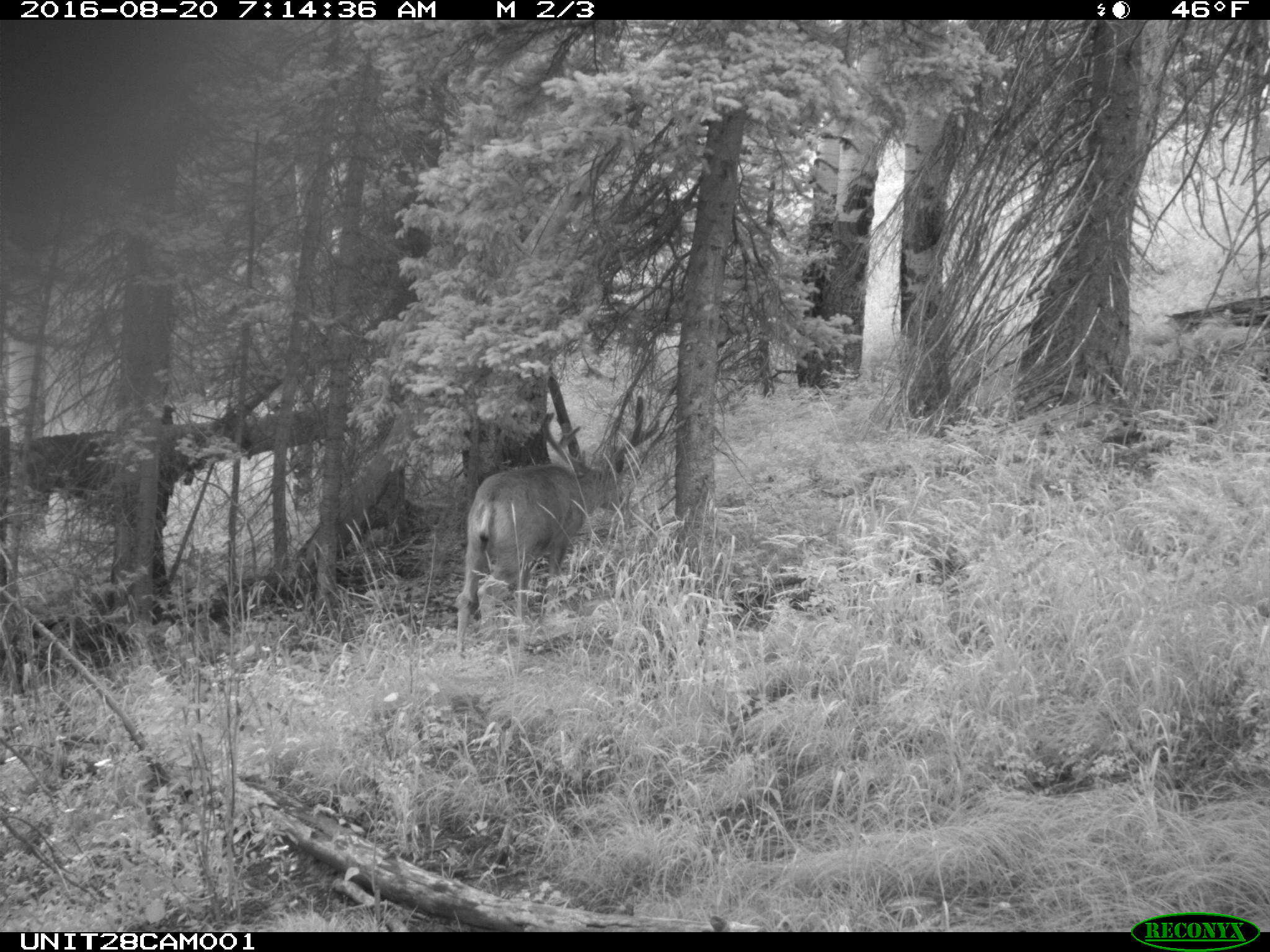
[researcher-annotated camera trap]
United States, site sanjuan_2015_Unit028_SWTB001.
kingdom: Animalia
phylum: Chordata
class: Mammalia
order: Artiodactyla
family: Cervidae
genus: Odocoileus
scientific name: Odocoileus hemionus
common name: mule deer